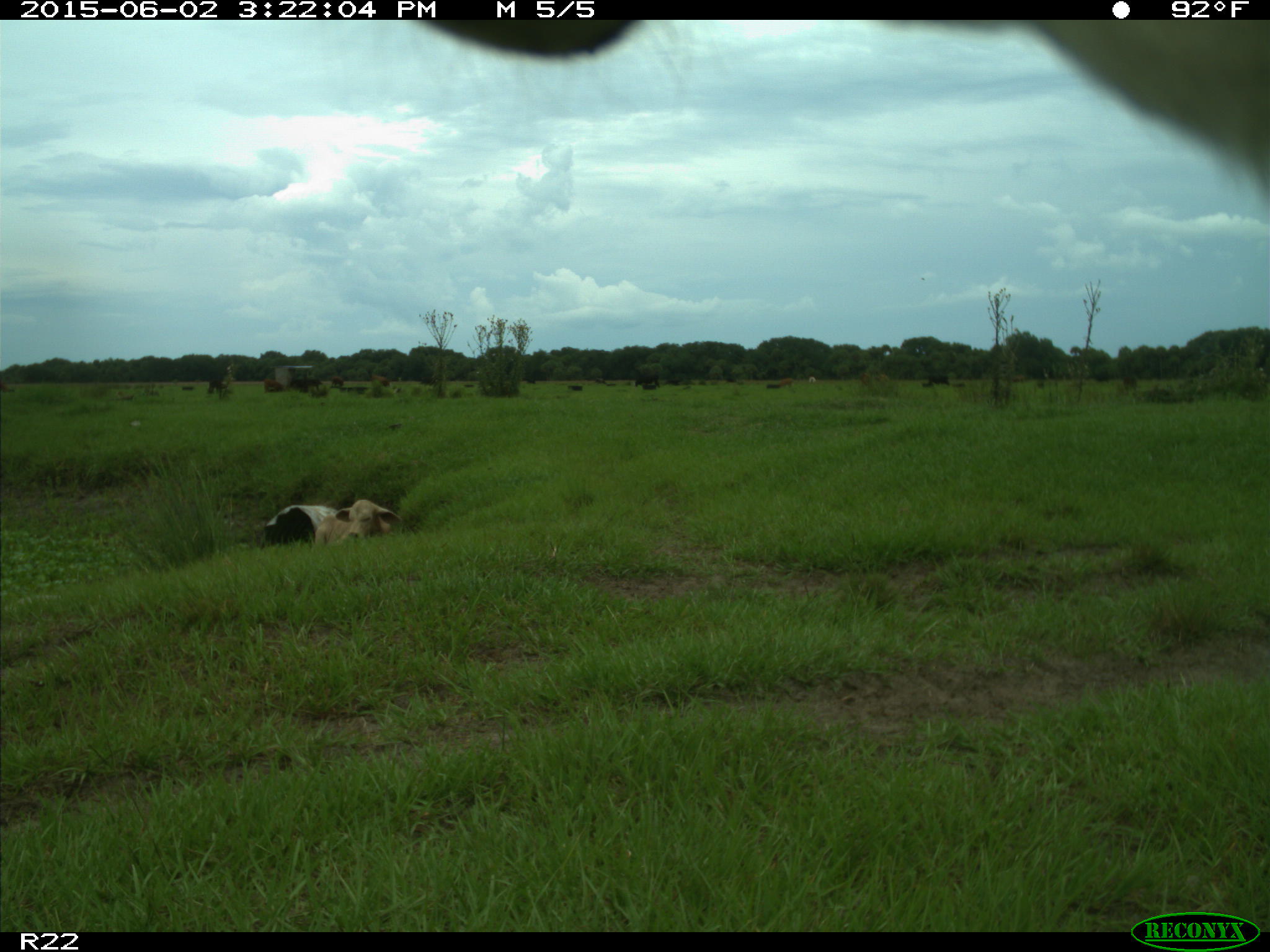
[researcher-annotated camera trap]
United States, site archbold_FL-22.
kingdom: Animalia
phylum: Chordata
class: Mammalia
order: Artiodactyla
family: Bovidae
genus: Bos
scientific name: Bos taurus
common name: domestic cow